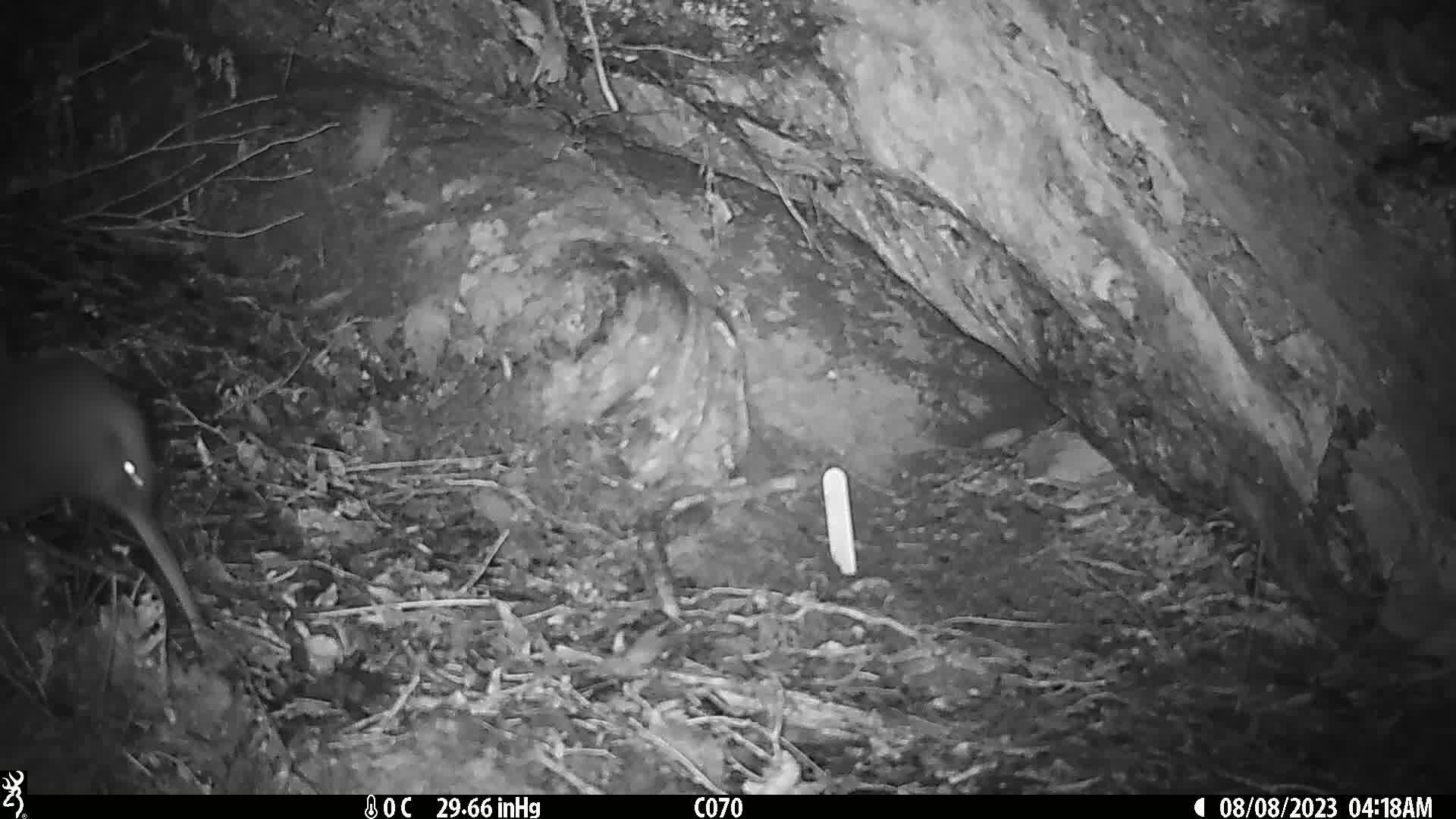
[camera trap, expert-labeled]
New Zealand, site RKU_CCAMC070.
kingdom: Animalia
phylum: Chordata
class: Aves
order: Apterygiformes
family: Apterygidae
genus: Apteryx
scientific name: Apteryx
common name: kiwi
Kiwi (Apteryx).